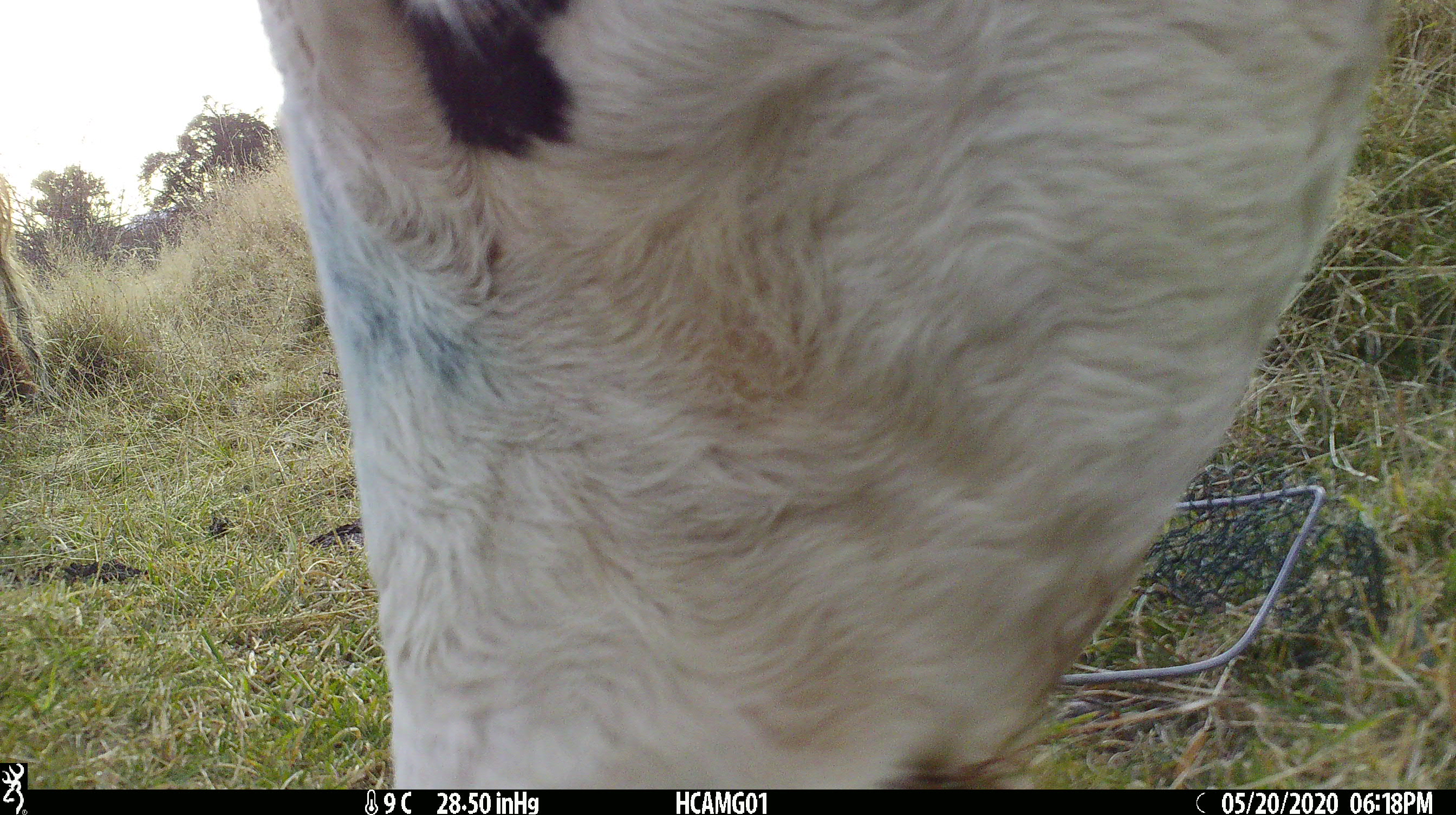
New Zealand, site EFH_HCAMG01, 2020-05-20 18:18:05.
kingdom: Animalia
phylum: Chordata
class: Mammalia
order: Artiodactyla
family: Bovidae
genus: Bos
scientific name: Bos taurus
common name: domestic cow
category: cow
Cow (domestic cow) (Bos taurus).